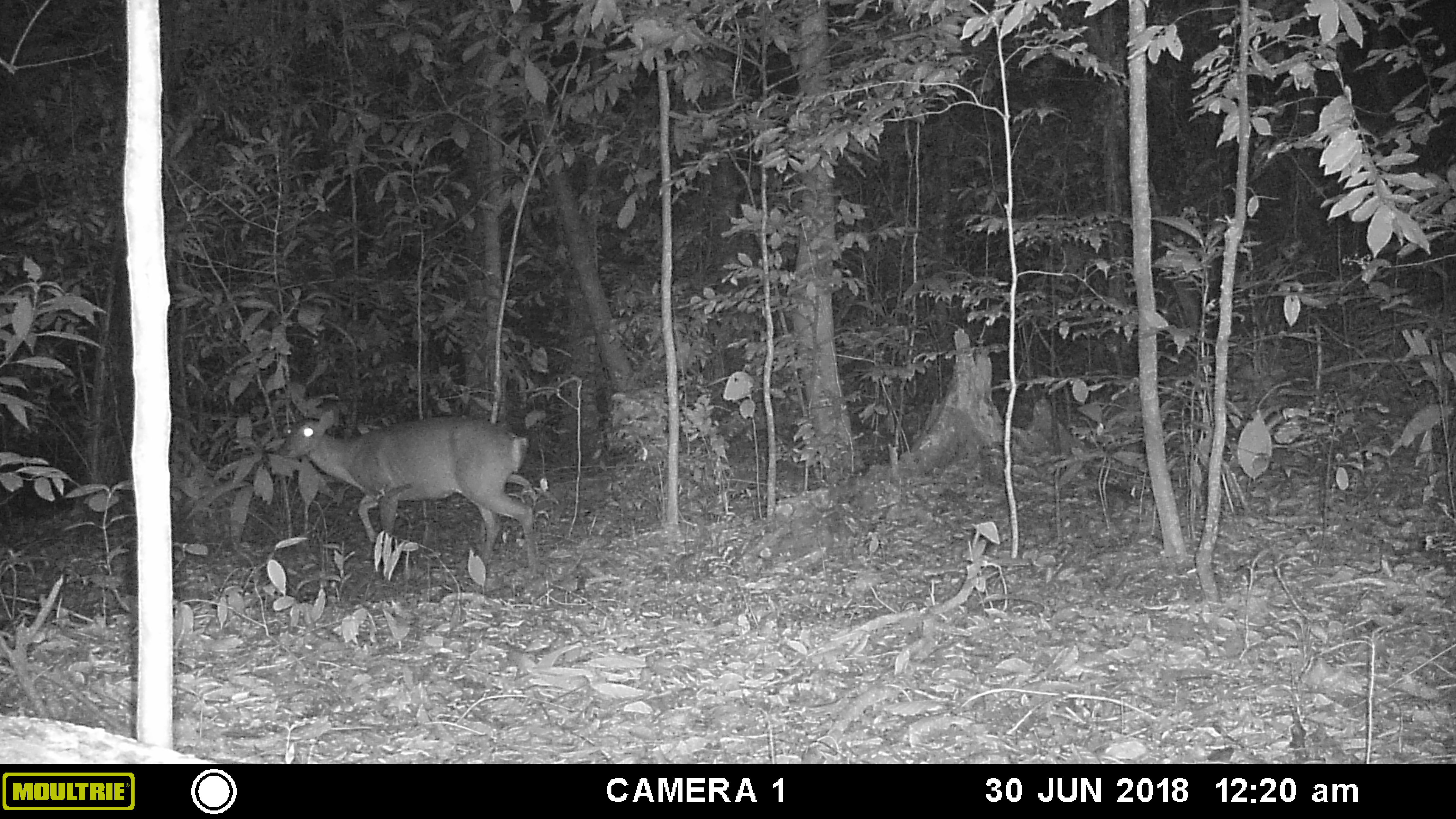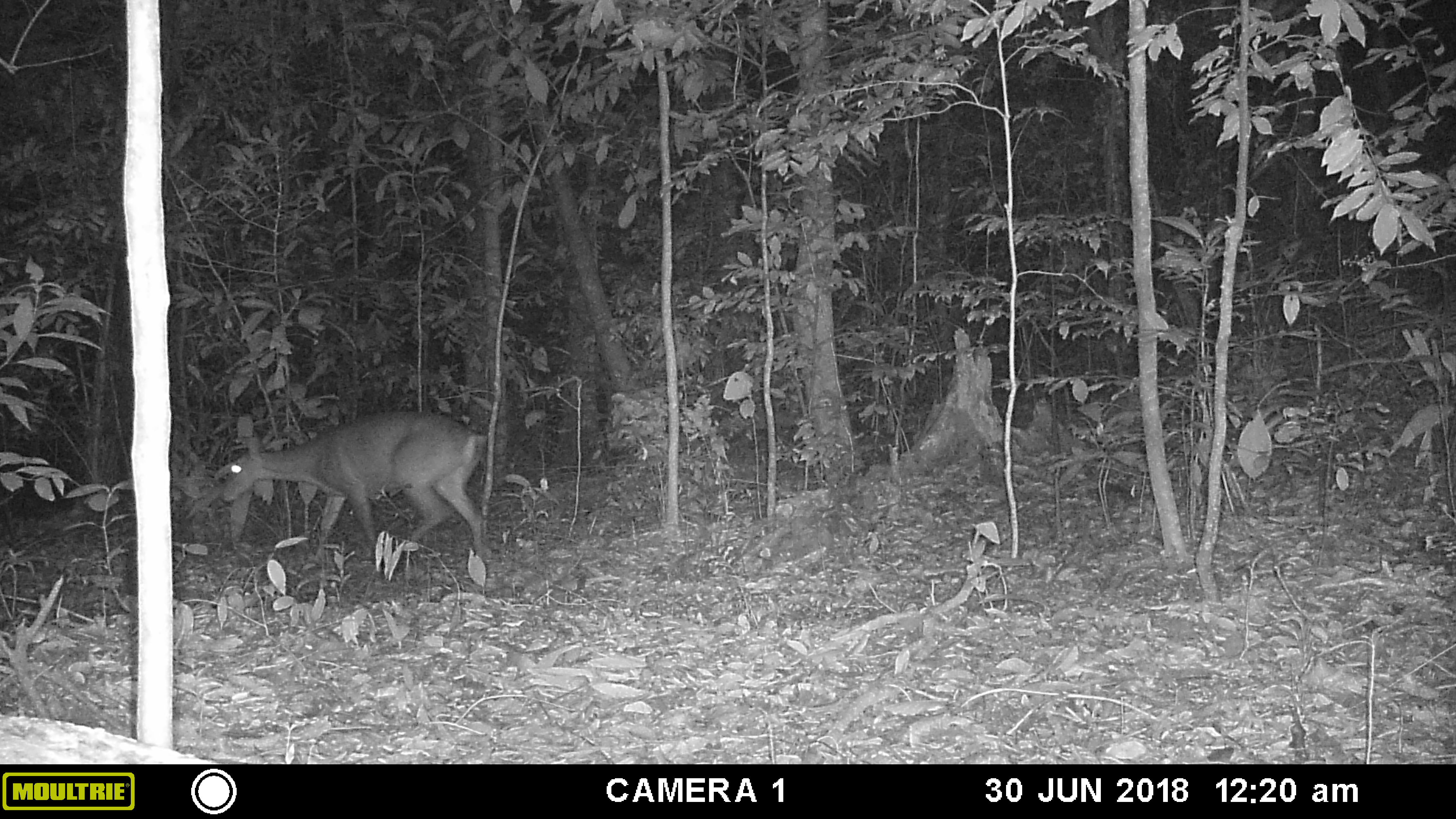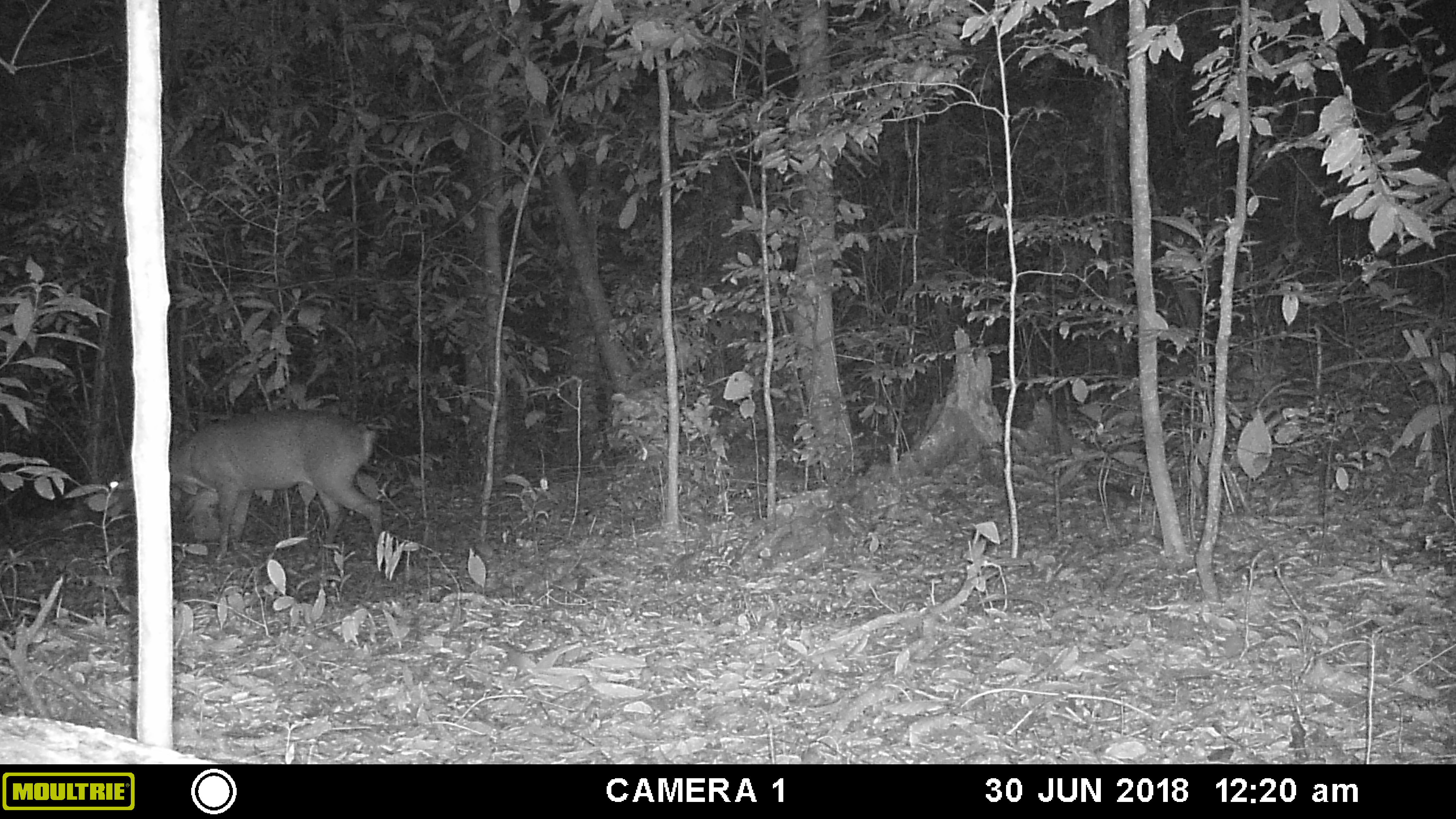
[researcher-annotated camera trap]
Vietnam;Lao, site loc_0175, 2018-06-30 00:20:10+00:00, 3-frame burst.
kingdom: Animalia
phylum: Chordata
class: Mammalia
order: Artiodactyla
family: Cervidae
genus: Muntiacus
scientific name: Muntiacus vuquangensis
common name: large-antlered muntjac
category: large antlered muntjac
Large antlered muntjac (large-antlered muntjac) (Muntiacus vuquangensis). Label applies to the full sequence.